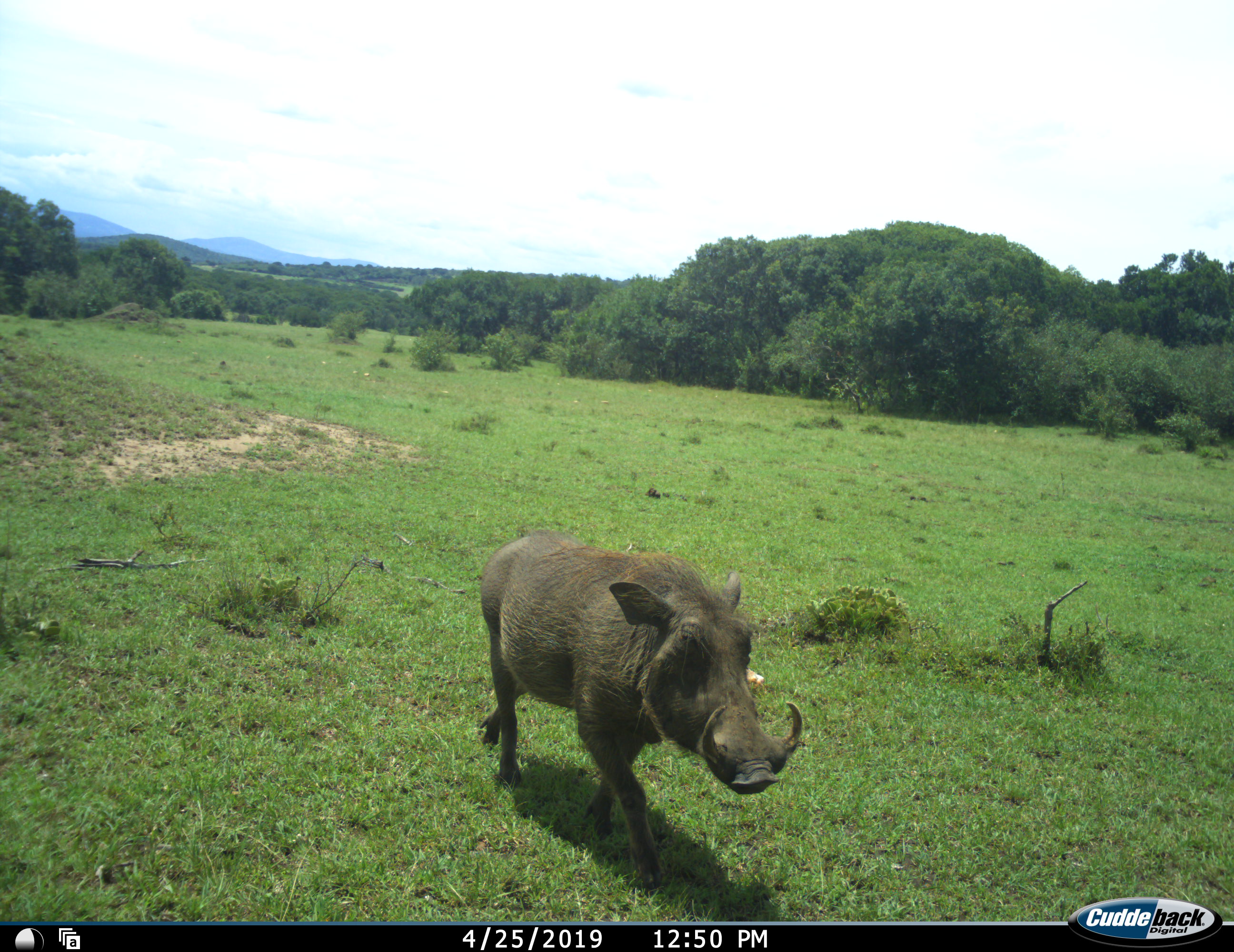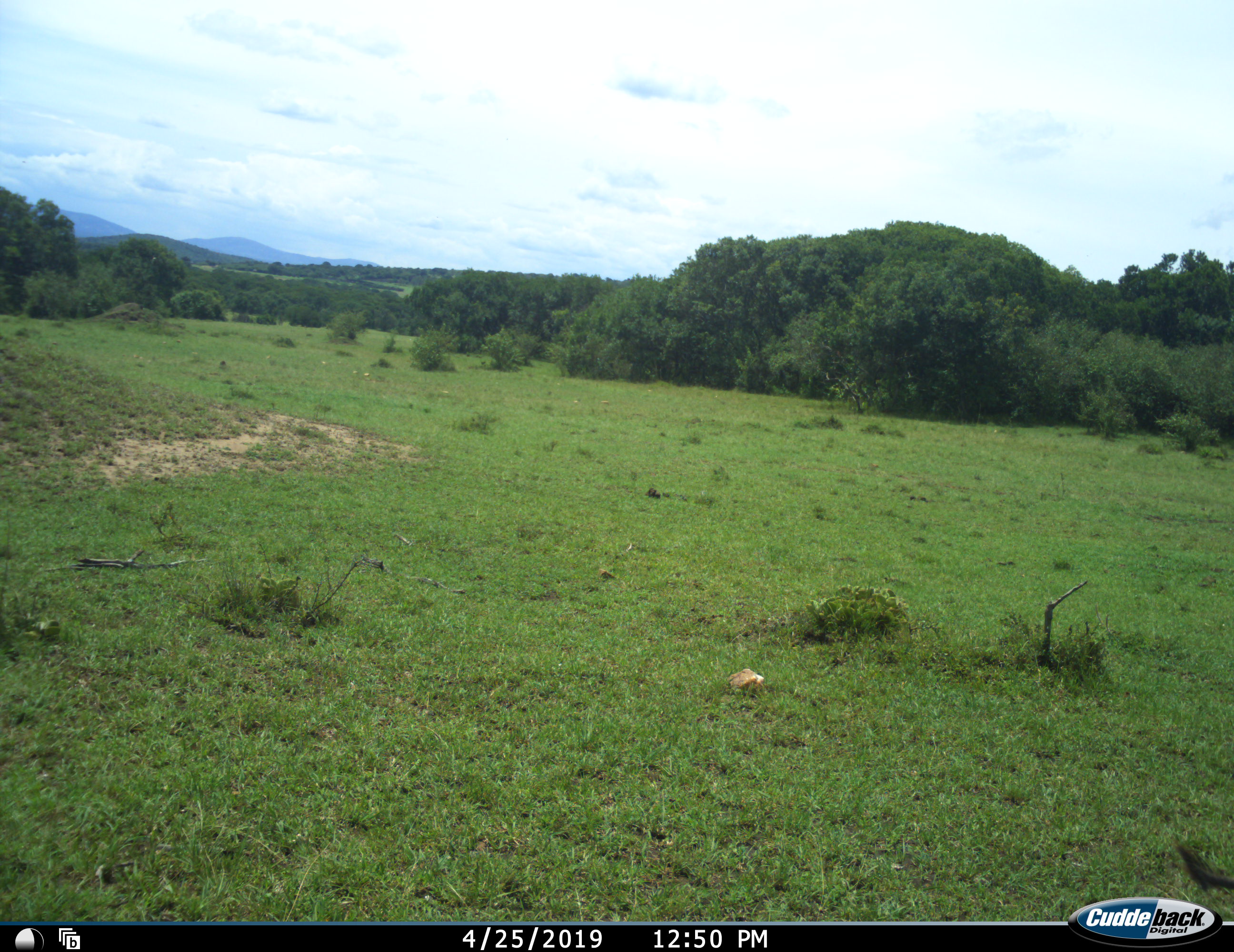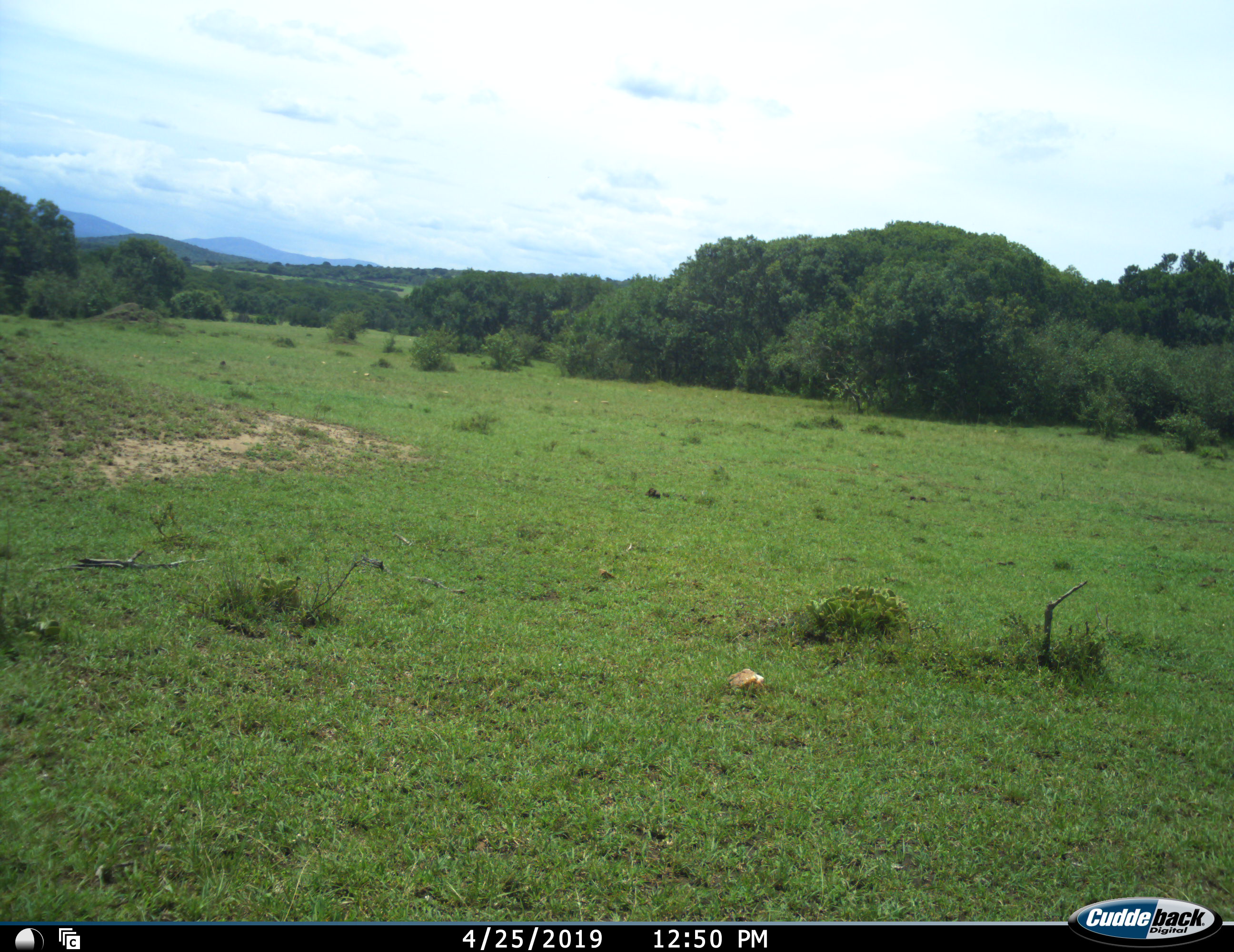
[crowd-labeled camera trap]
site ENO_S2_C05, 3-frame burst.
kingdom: Animalia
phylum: Chordata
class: Mammalia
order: Artiodactyla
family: Suidae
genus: Phacochoerus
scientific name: Phacochoerus africanus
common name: warthog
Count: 1.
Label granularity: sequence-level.